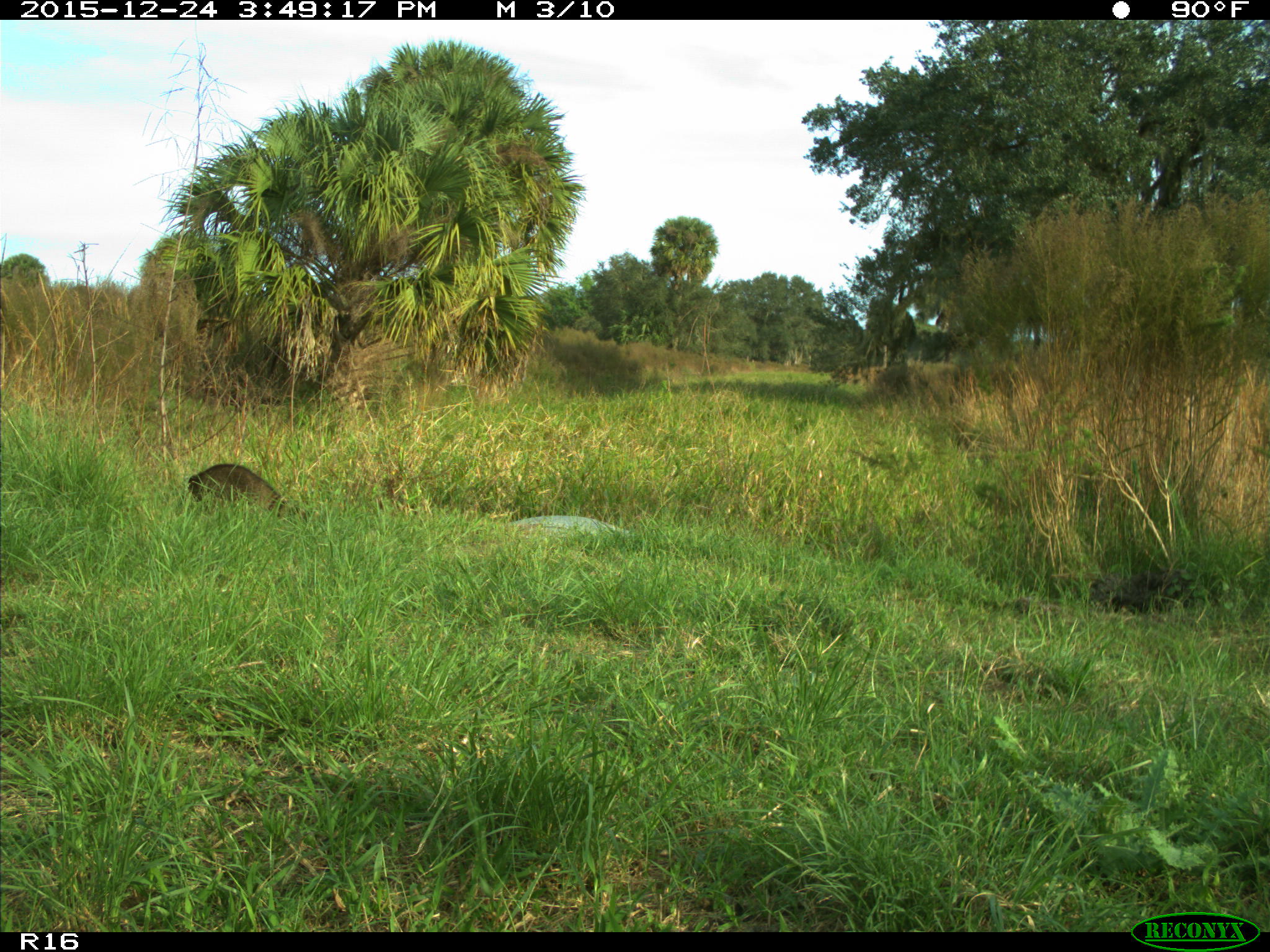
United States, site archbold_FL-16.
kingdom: Animalia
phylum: Chordata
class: Mammalia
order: Carnivora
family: Procyonidae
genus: Procyon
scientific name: Procyon lotor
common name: common raccoon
Procyon lotor (common raccoon).